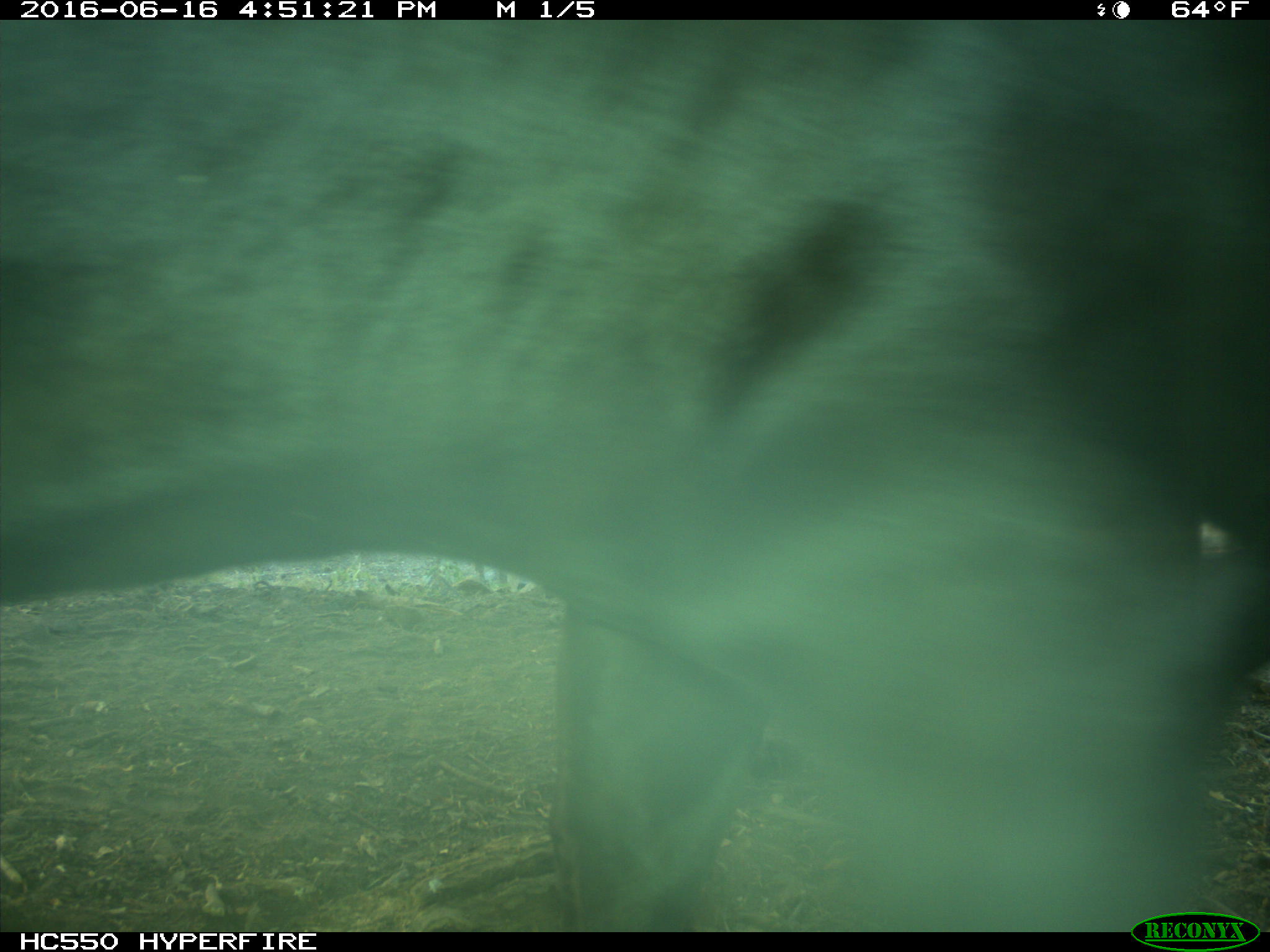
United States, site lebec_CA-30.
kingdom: Animalia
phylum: Chordata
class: Mammalia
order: Artiodactyla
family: Bovidae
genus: Bos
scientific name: Bos taurus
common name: domestic cow